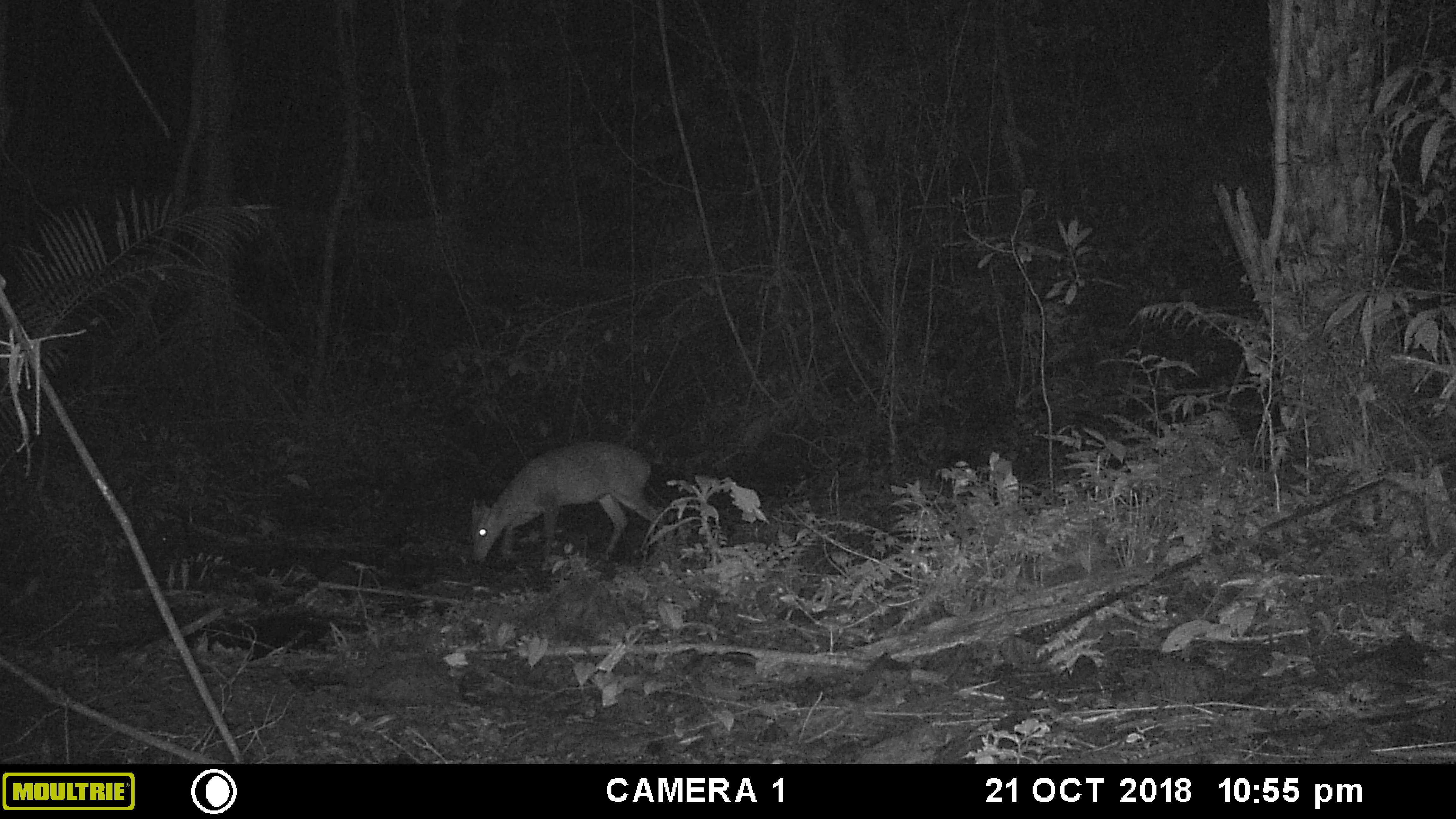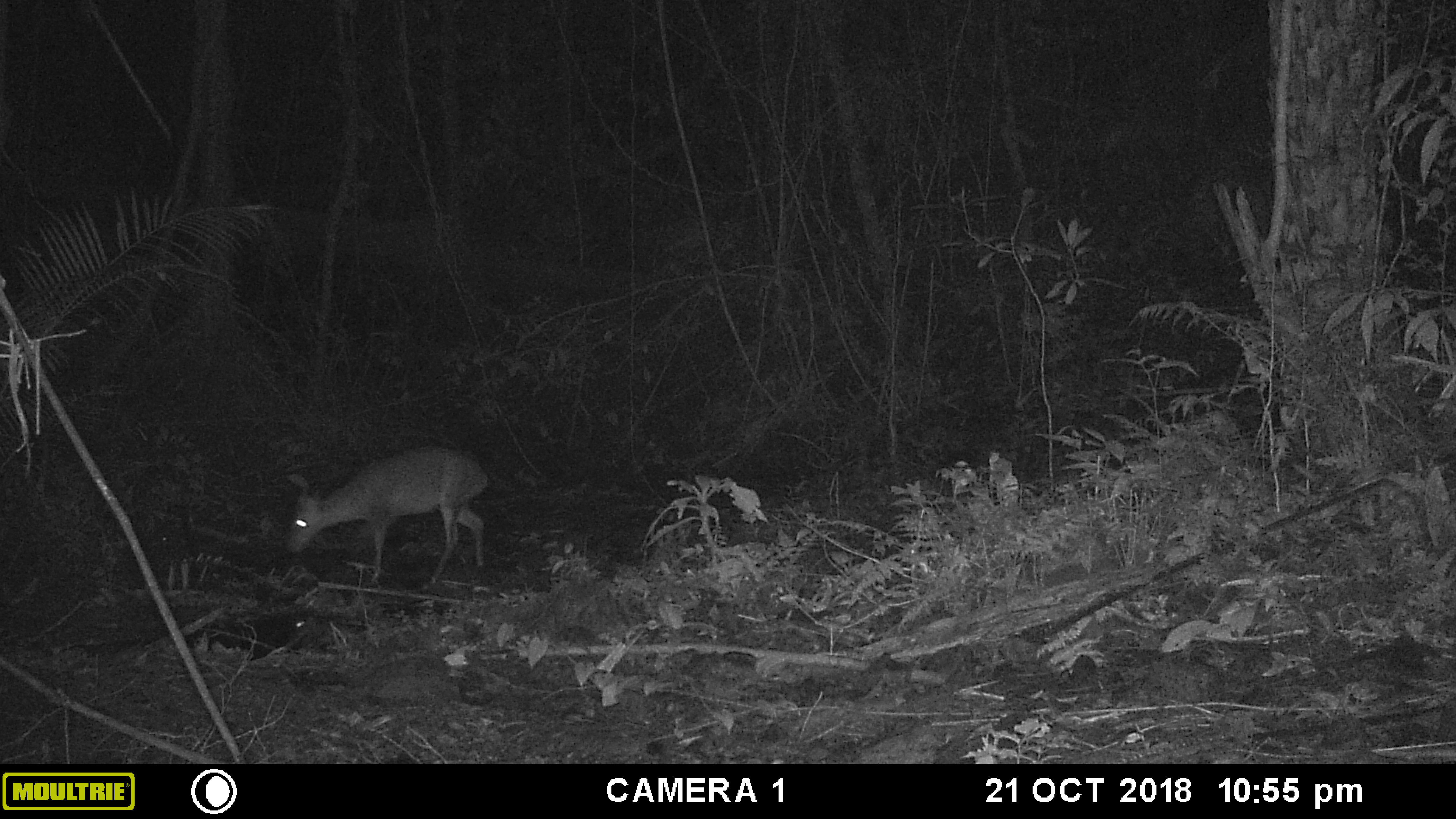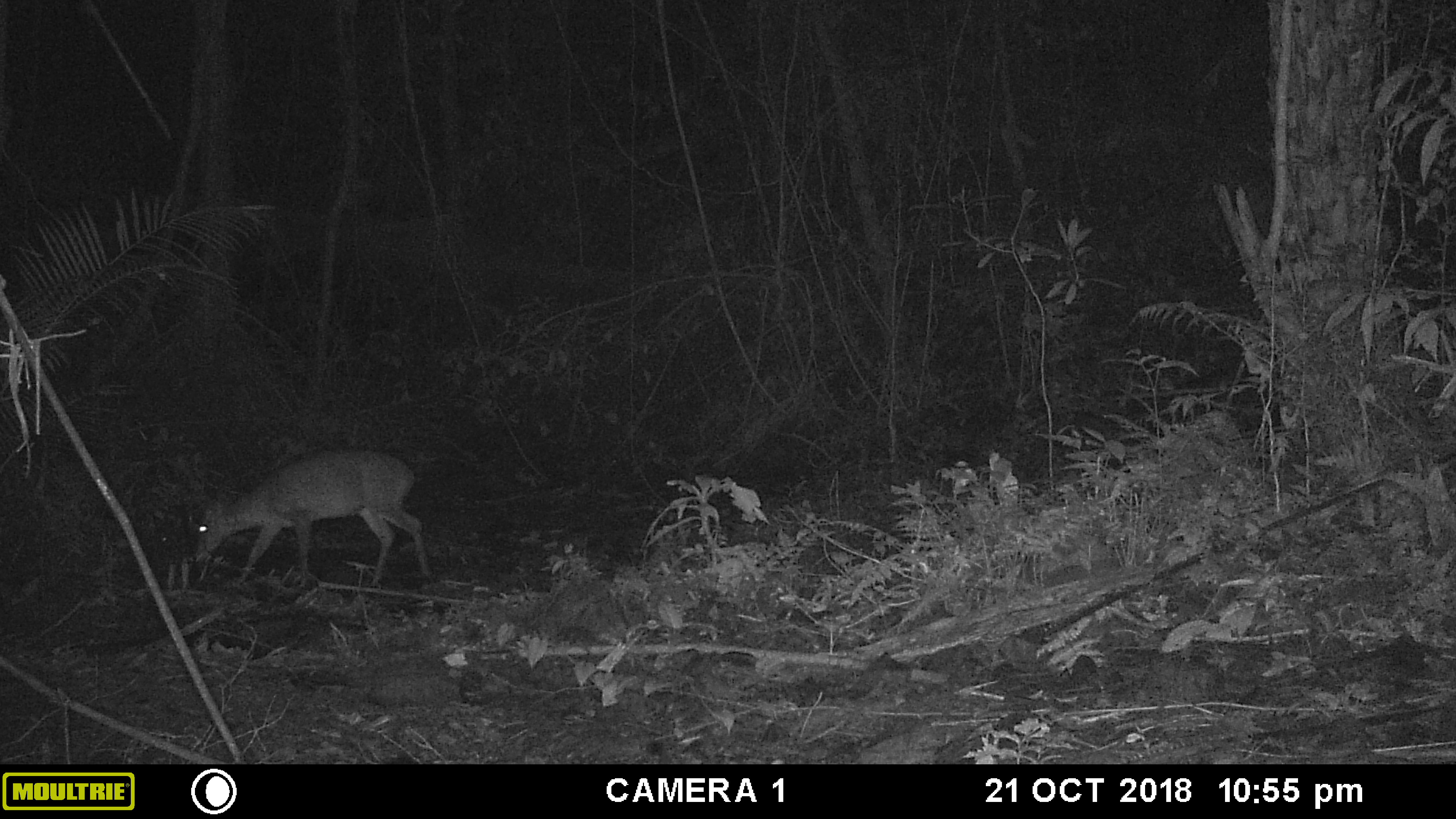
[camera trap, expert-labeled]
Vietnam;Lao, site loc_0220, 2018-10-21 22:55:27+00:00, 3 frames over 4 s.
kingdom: Animalia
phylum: Chordata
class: Mammalia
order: Artiodactyla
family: Cervidae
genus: Muntiacus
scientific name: Muntiacus vuquangensis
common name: large-antlered muntjac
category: large antlered muntjac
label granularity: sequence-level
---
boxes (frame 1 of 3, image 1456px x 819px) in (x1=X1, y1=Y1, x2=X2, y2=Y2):
large antlered muntjac: (x1=469, y1=439, x2=669, y2=566)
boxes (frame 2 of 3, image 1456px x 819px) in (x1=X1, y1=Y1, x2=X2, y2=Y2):
large antlered muntjac: (x1=285, y1=445, x2=489, y2=590)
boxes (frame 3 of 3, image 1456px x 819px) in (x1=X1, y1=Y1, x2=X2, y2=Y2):
large antlered muntjac: (x1=189, y1=449, x2=432, y2=589)